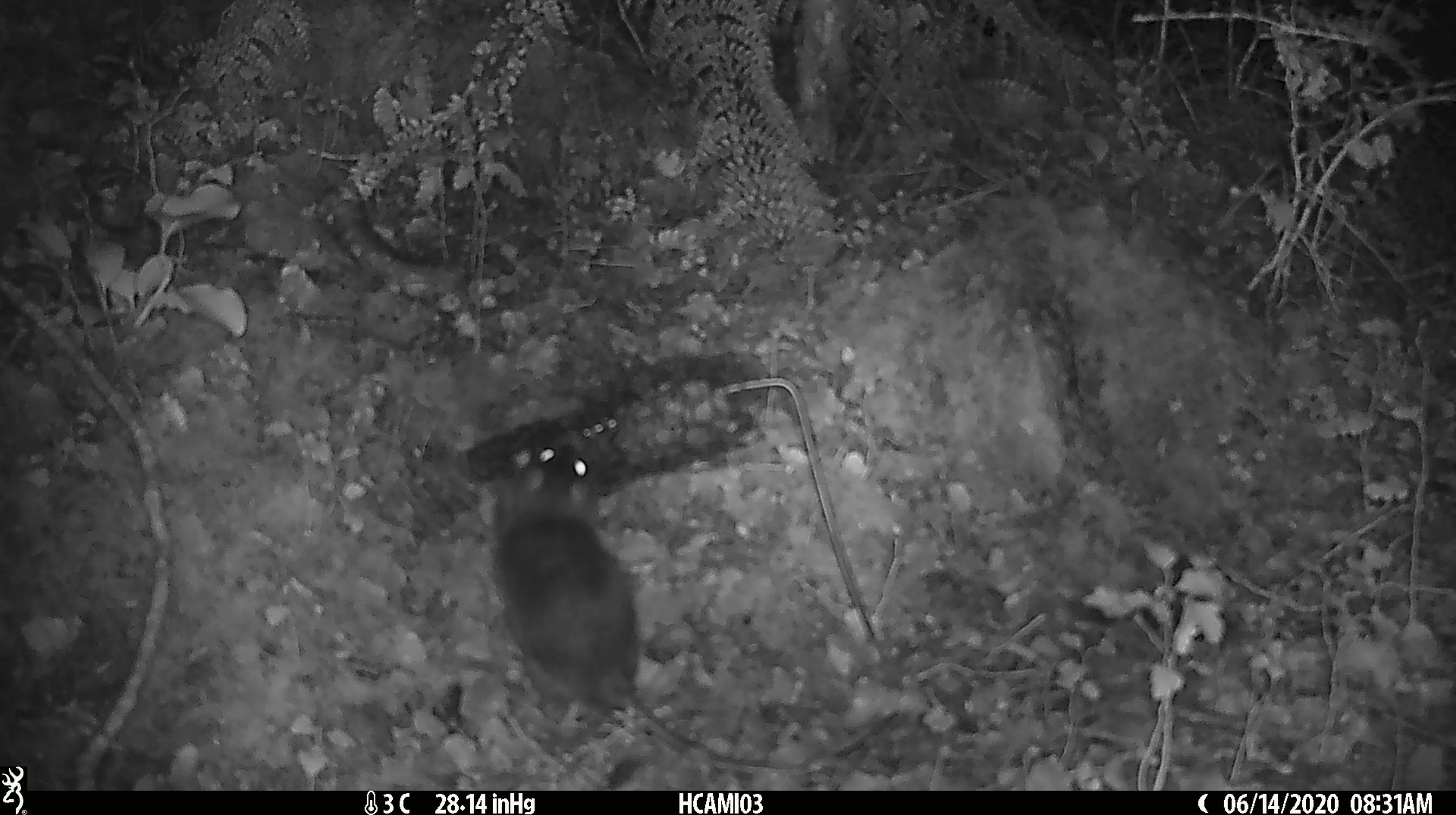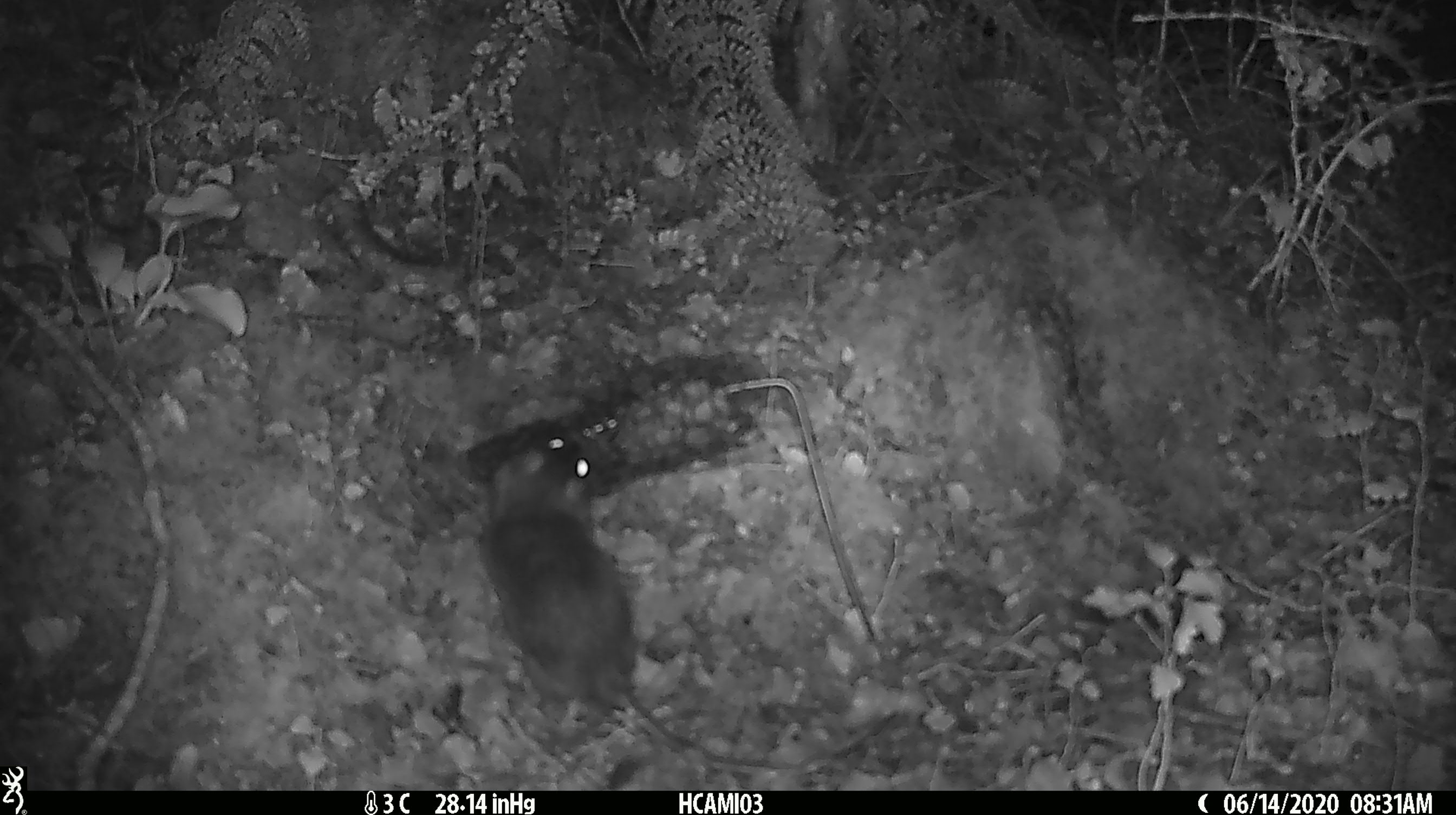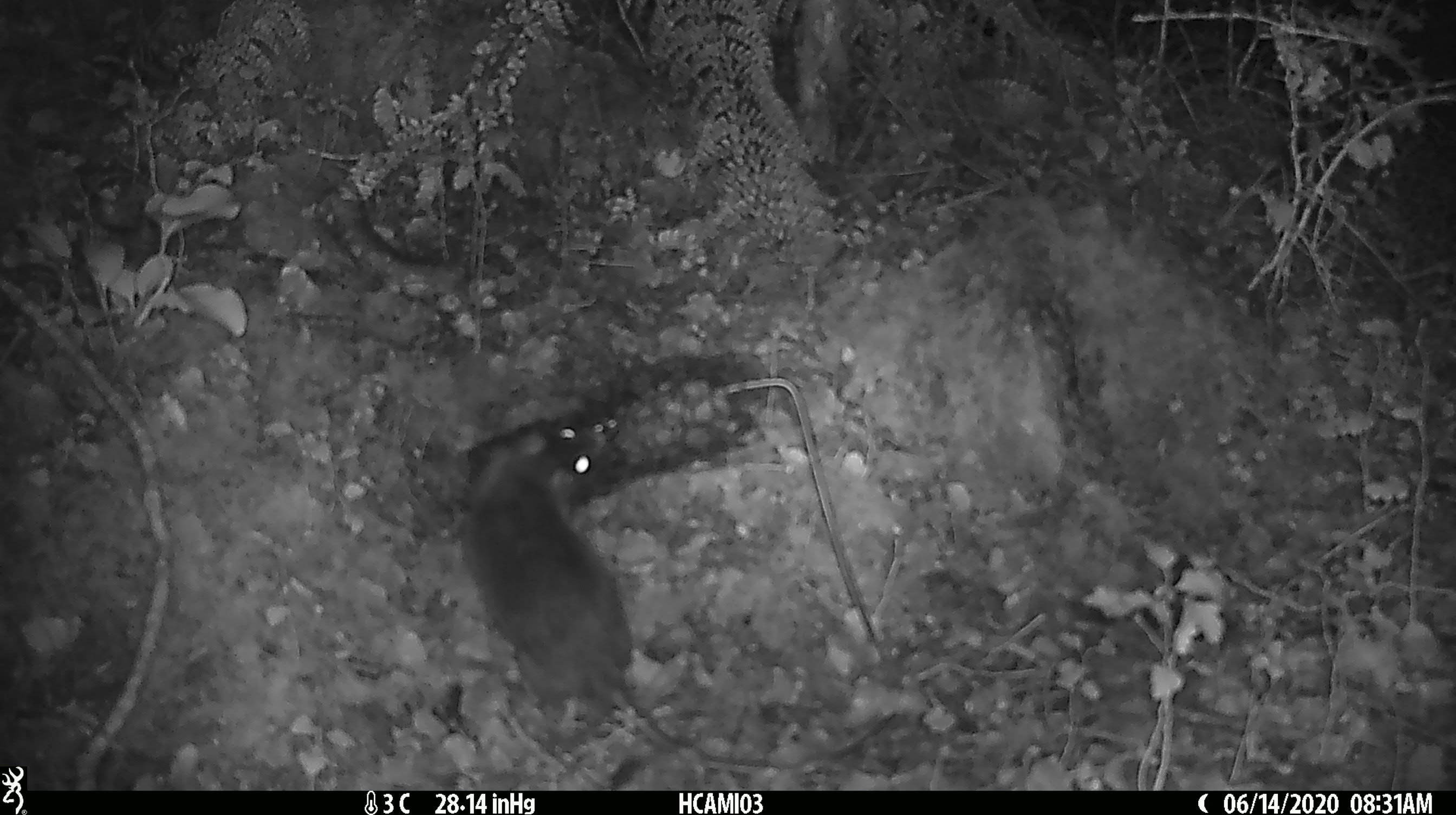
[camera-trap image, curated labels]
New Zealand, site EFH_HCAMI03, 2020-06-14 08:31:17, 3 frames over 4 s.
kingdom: Animalia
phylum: Chordata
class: Mammalia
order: Rodentia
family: Muridae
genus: Rattus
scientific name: Rattus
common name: rat